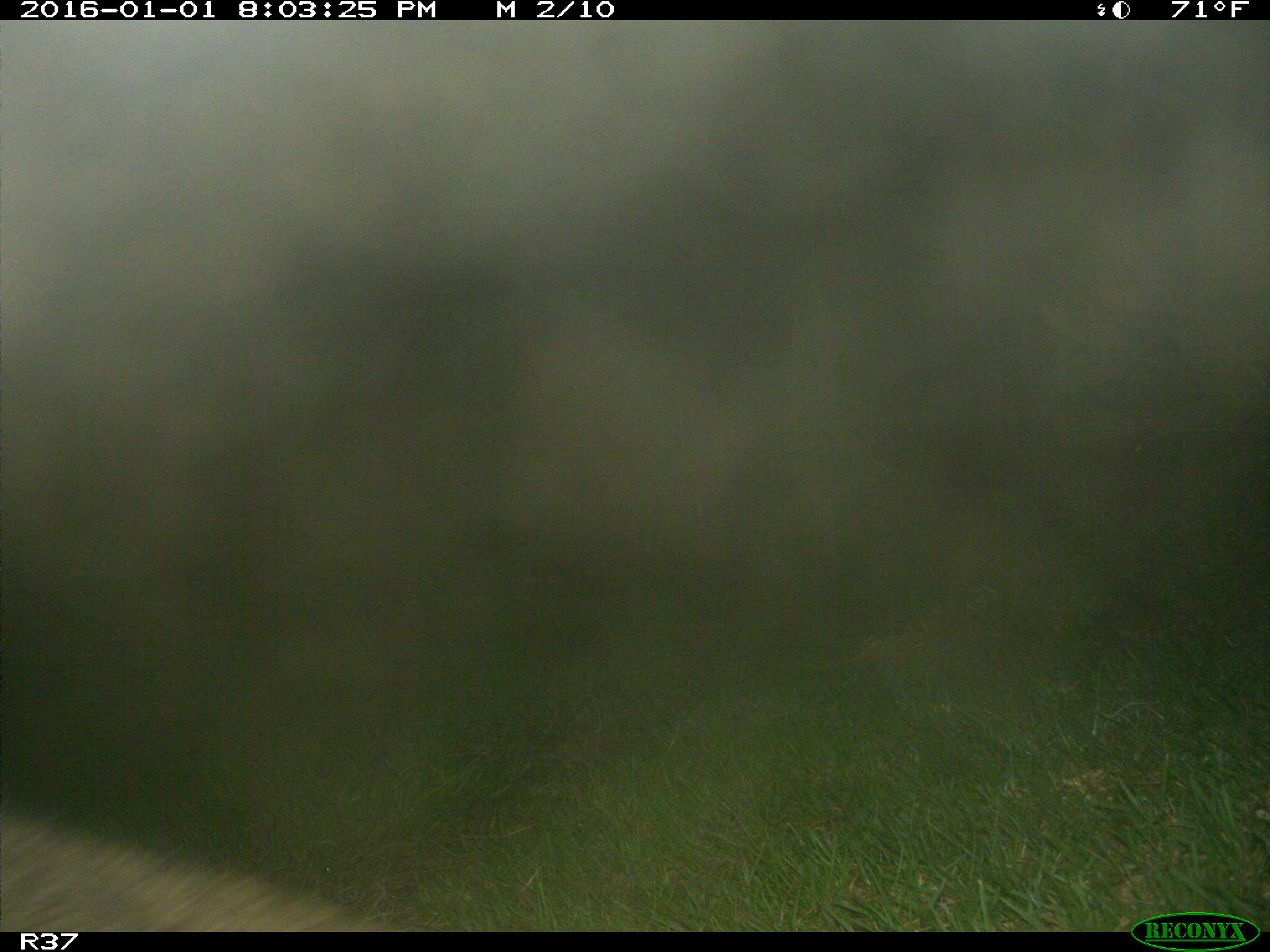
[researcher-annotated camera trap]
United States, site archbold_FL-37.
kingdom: Animalia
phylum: Chordata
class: Mammalia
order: Carnivora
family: Procyonidae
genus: Procyon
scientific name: Procyon lotor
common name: common raccoon